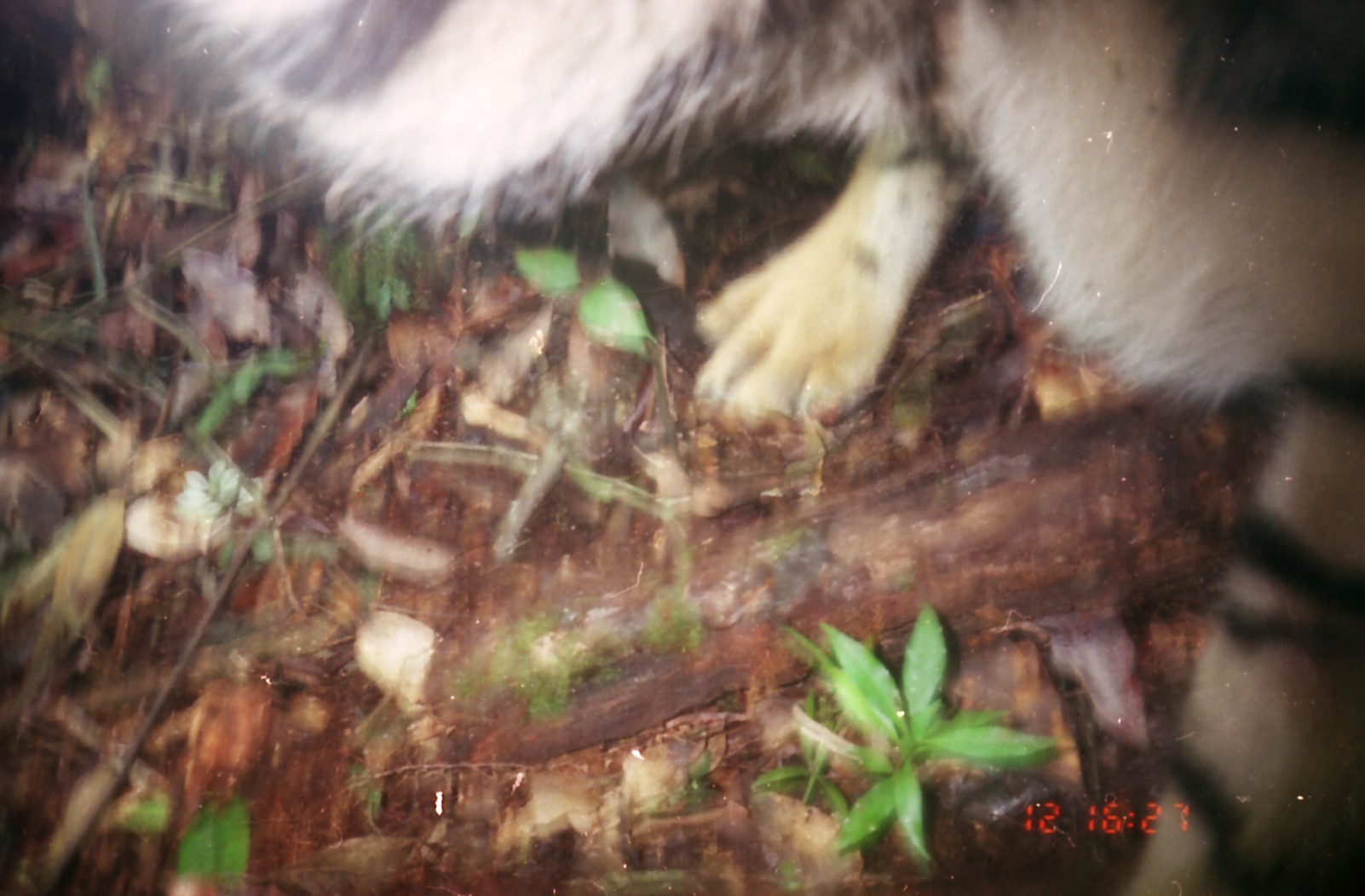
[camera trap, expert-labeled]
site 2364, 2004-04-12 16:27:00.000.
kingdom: Animalia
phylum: Chordata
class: Mammalia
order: Carnivora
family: Felidae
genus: Panthera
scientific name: Panthera tigris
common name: tiger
Panthera tigris (tiger), count 1.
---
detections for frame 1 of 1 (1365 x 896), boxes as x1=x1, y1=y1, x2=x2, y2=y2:
panthera tigris: x1=85, y1=1, x2=1360, y2=895